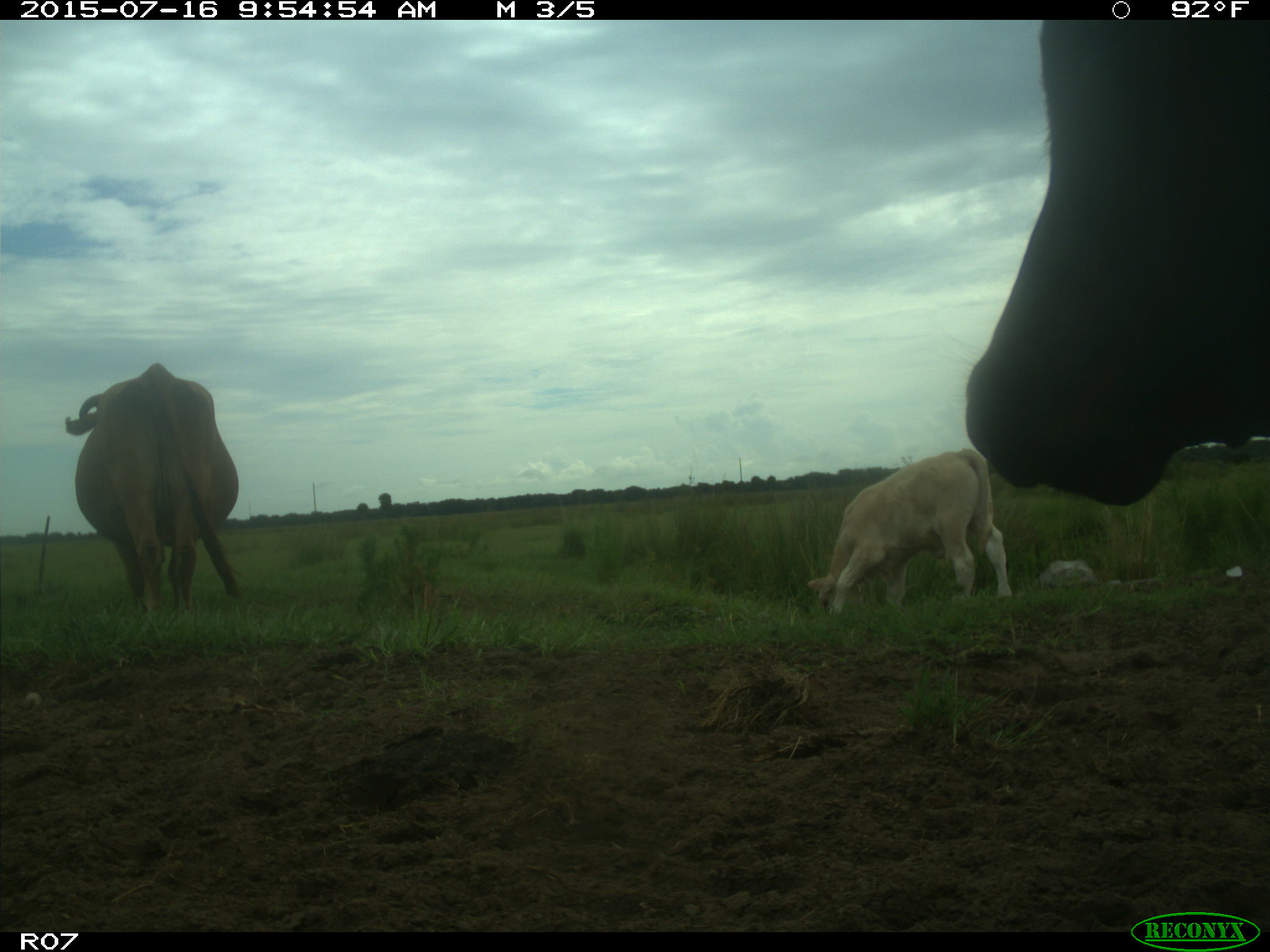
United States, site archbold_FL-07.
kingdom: Animalia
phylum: Chordata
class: Mammalia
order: Artiodactyla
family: Bovidae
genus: Bos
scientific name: Bos taurus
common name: domestic cow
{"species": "Bos taurus (domestic cow)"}